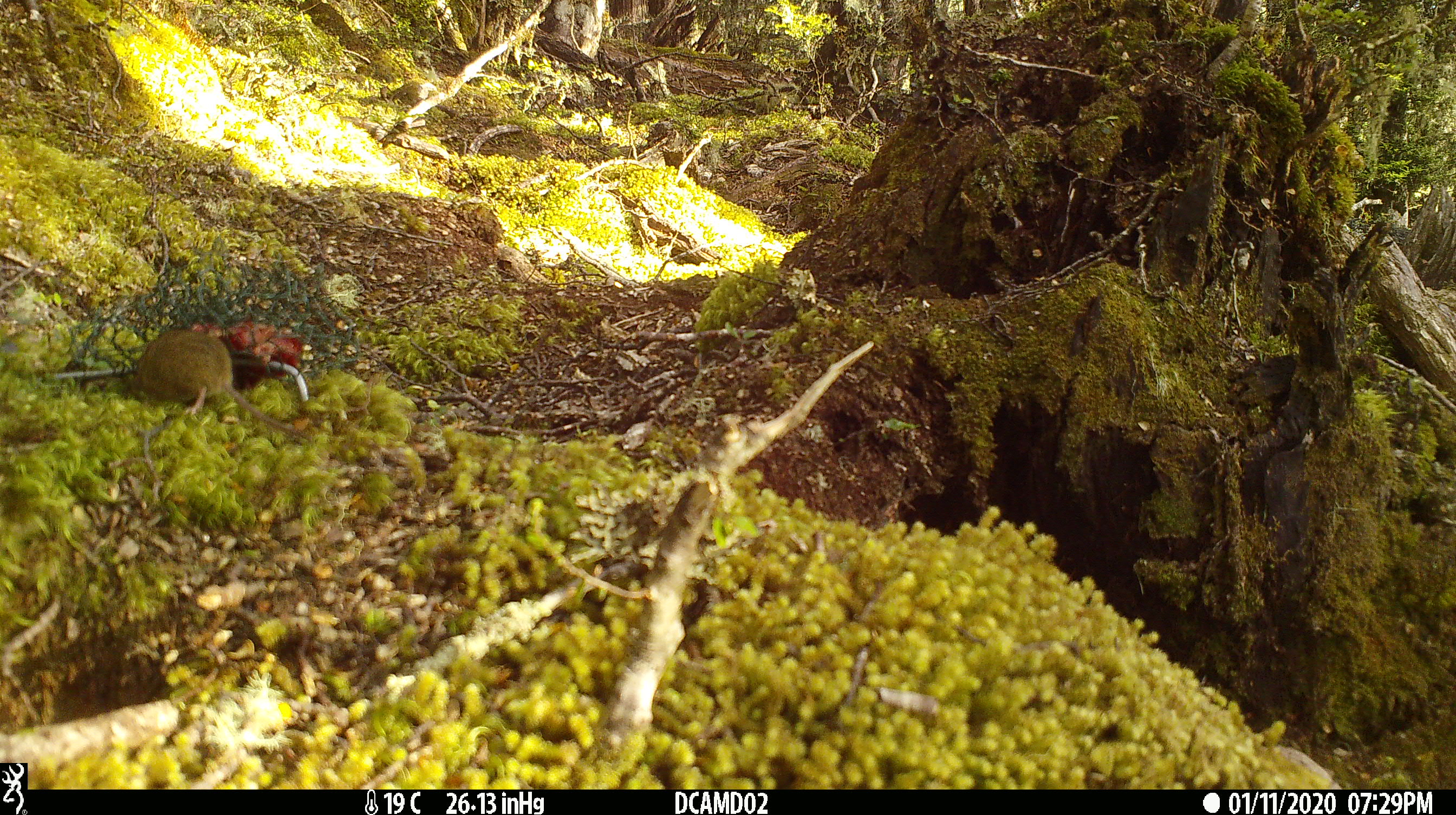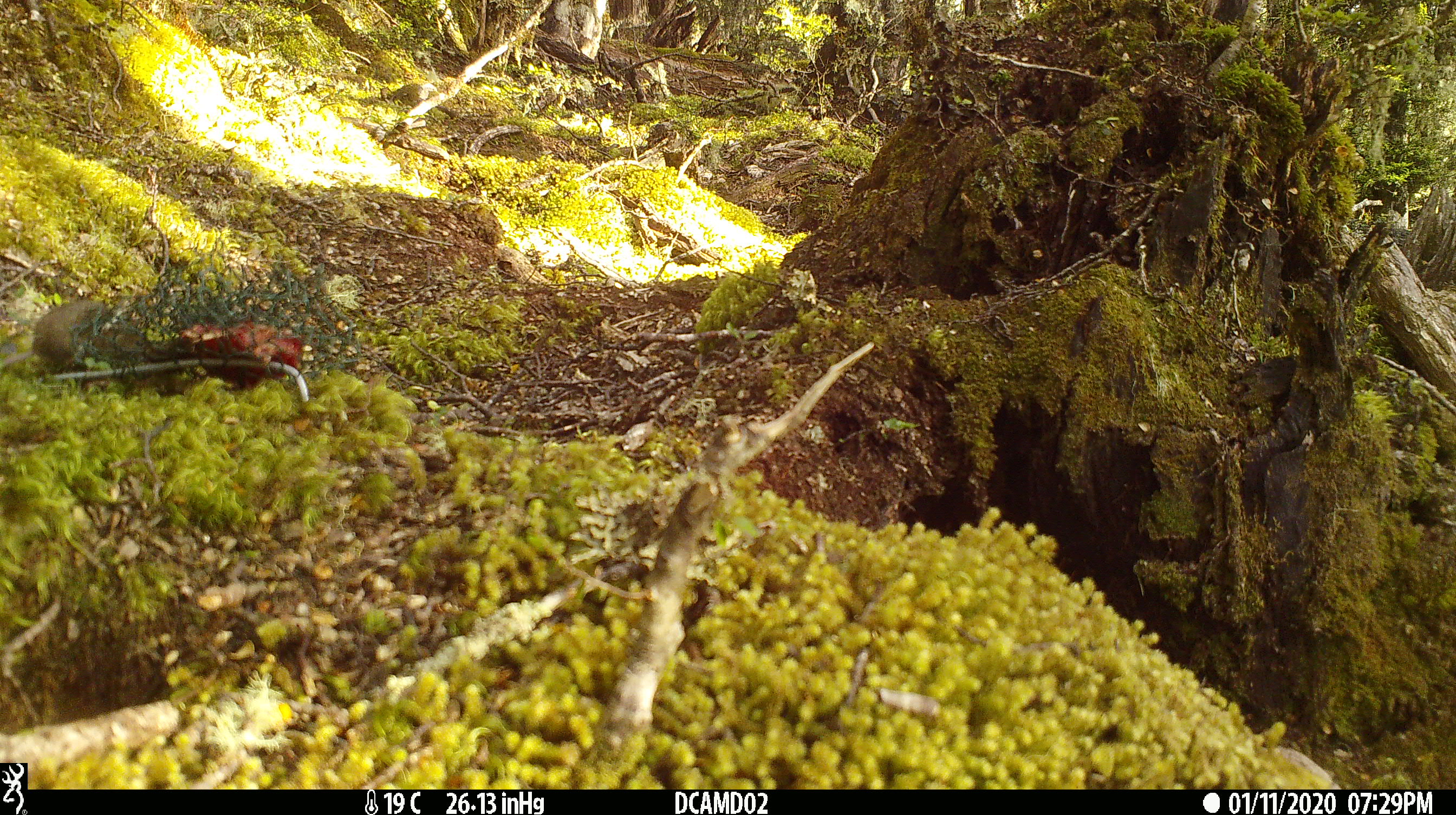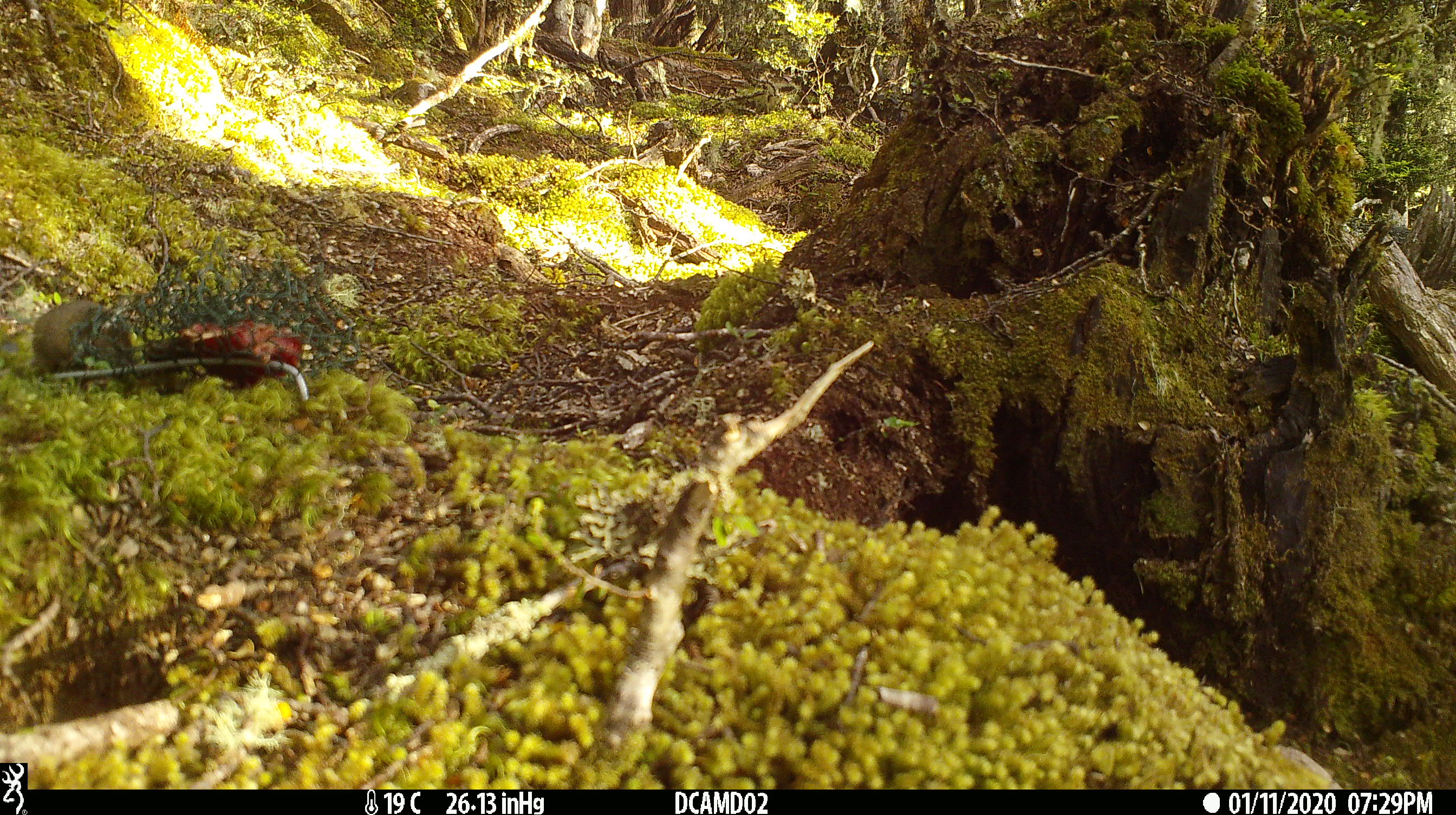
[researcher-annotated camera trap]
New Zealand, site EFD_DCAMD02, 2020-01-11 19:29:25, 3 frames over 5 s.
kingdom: Animalia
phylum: Chordata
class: Mammalia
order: Rodentia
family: Muridae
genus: Mus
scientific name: Mus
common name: mouse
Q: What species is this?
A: Mouse (Mus).